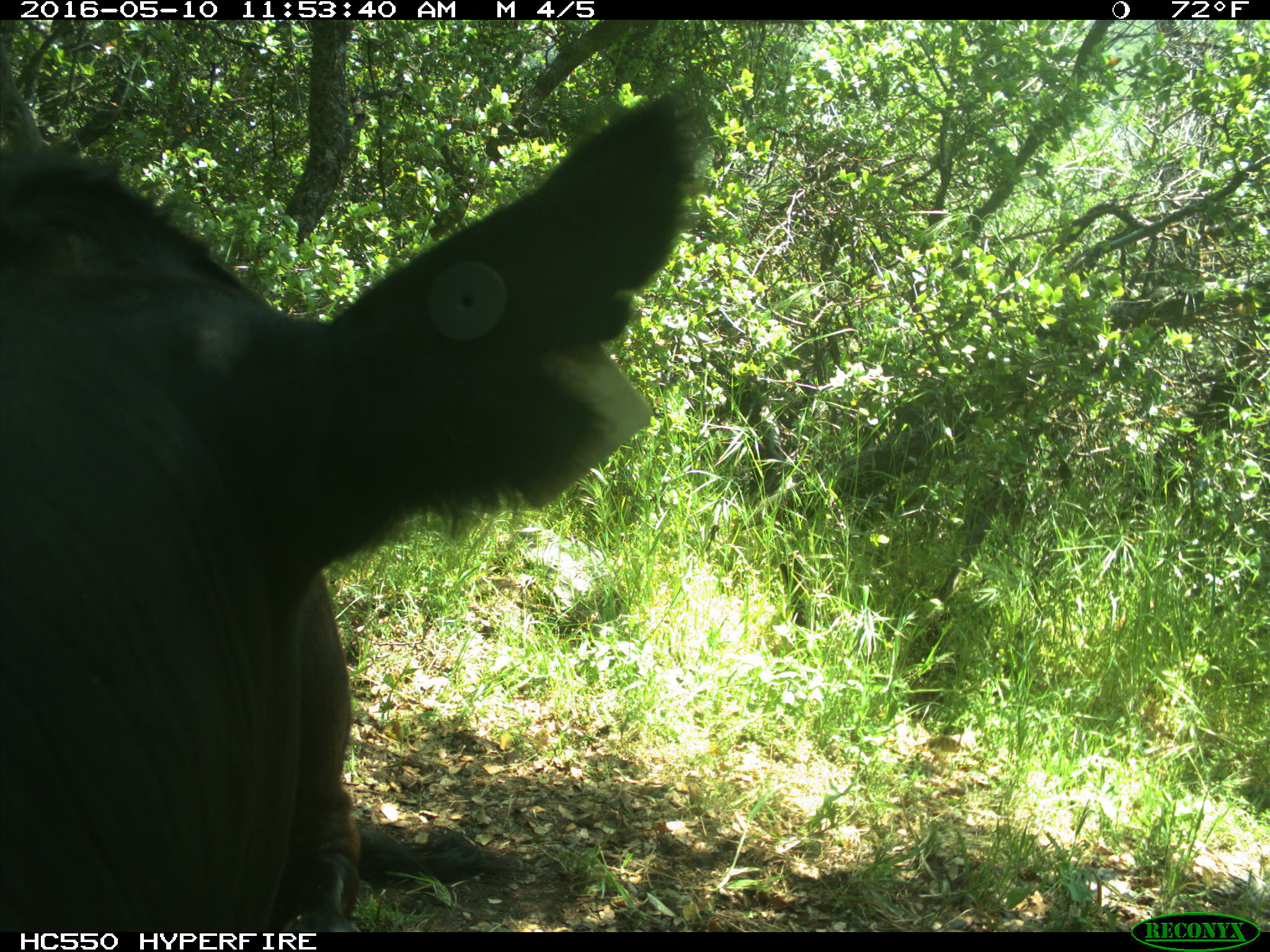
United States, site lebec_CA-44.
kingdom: Animalia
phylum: Chordata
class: Mammalia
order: Artiodactyla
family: Bovidae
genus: Bos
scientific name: Bos taurus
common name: domestic cow